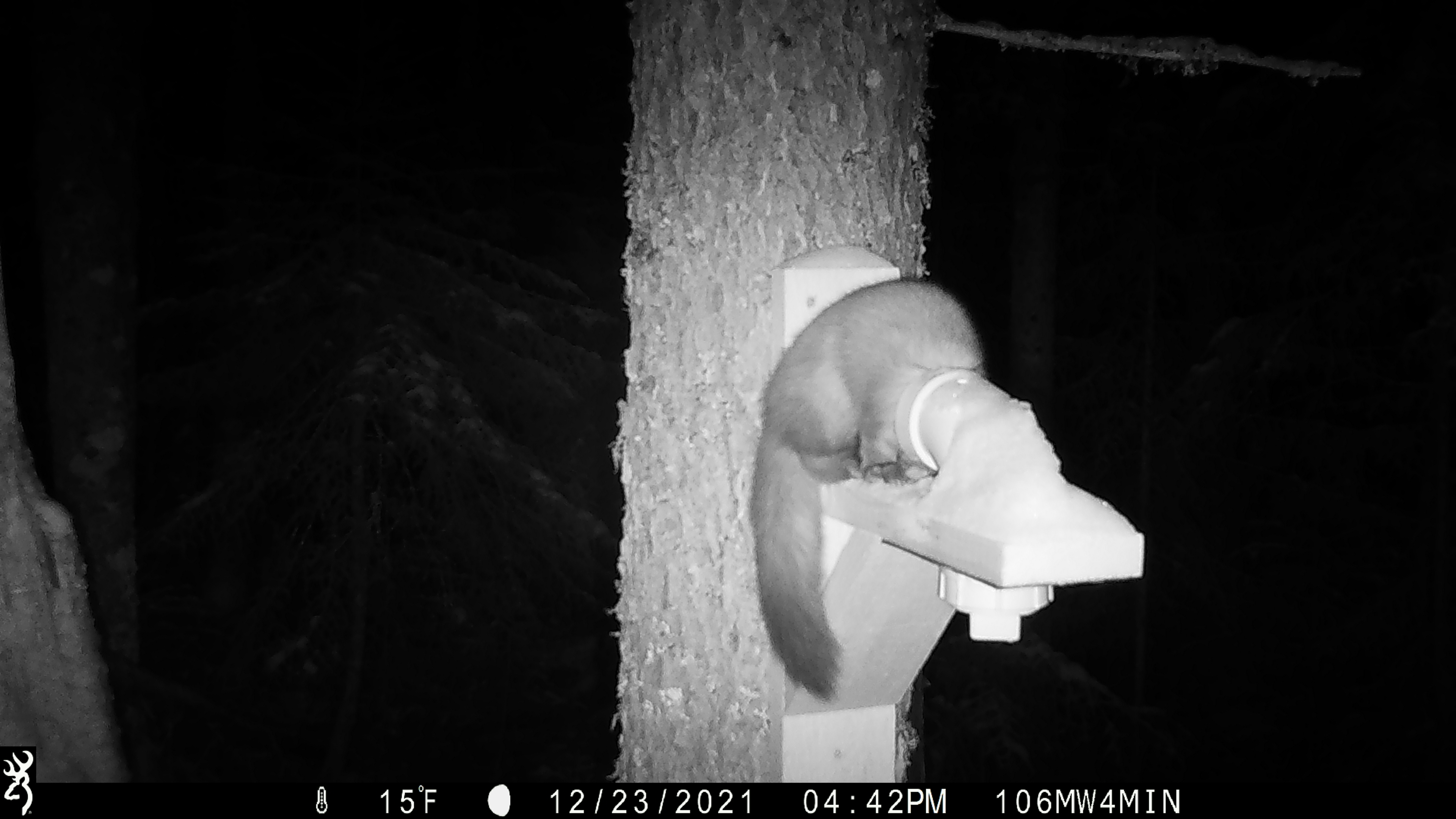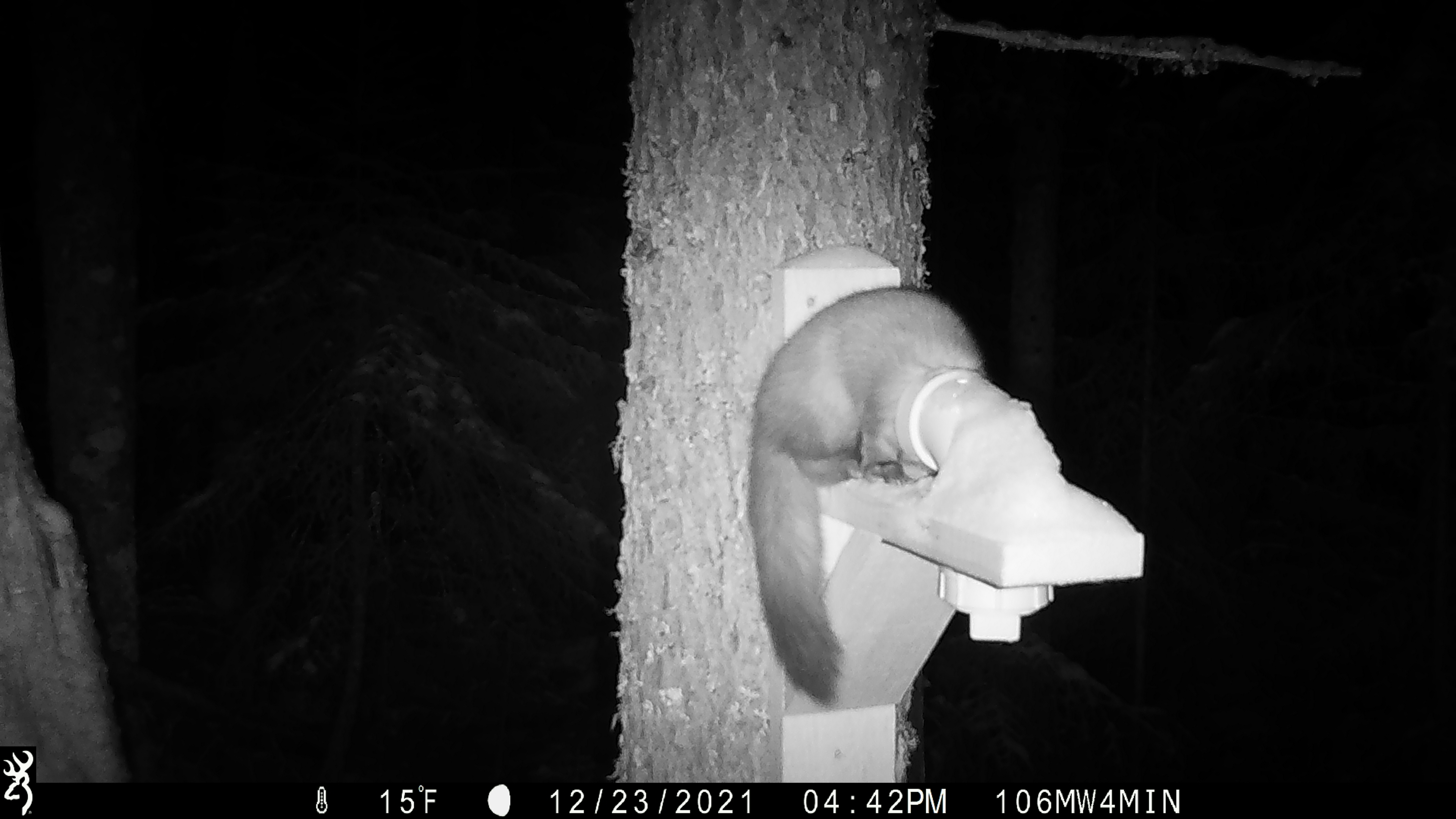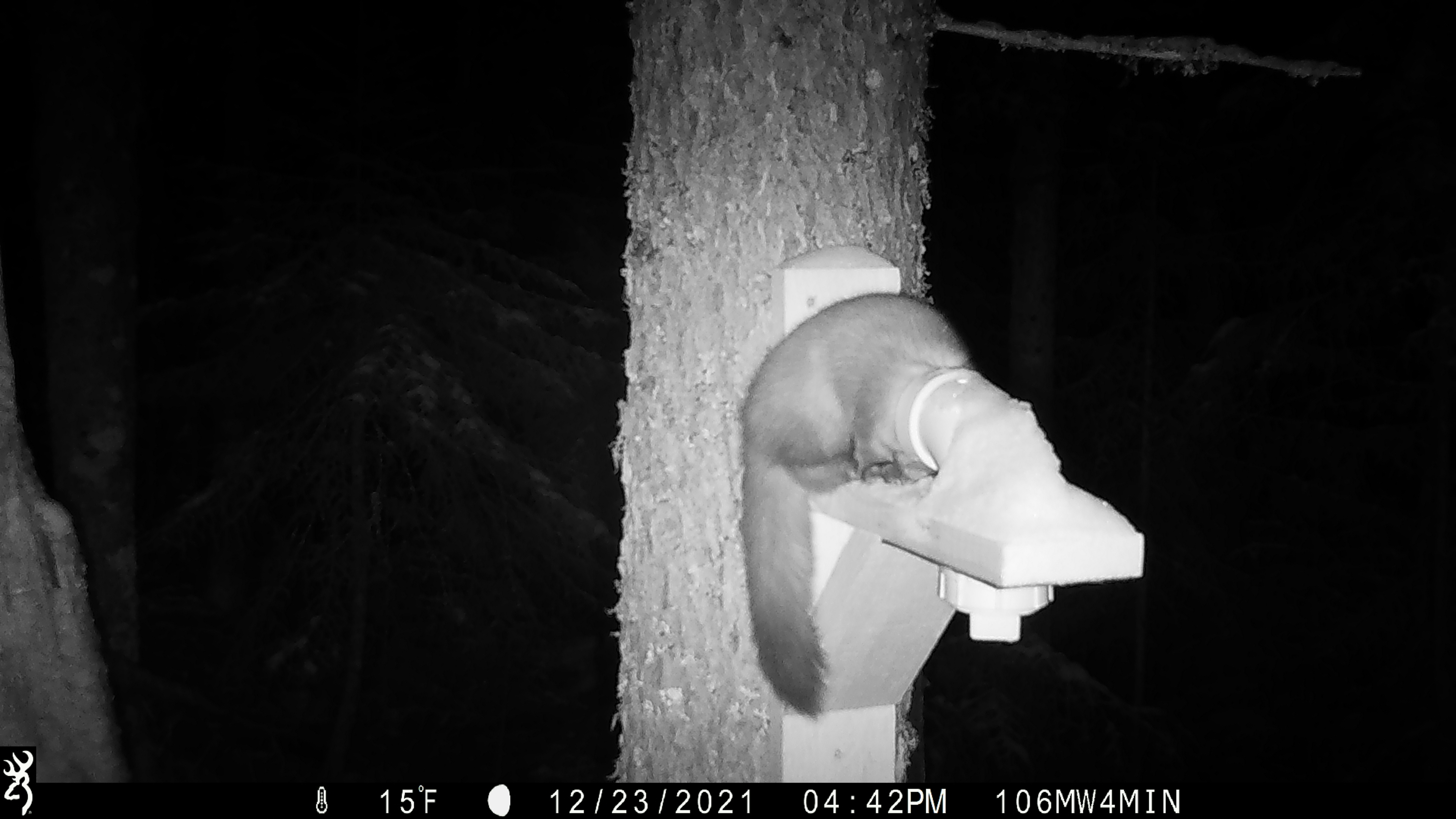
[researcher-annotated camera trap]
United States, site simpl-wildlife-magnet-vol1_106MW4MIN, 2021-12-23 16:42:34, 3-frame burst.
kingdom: Animalia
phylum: Chordata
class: Mammalia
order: Carnivora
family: Mustelidae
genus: Martes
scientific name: Martes americana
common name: american marten